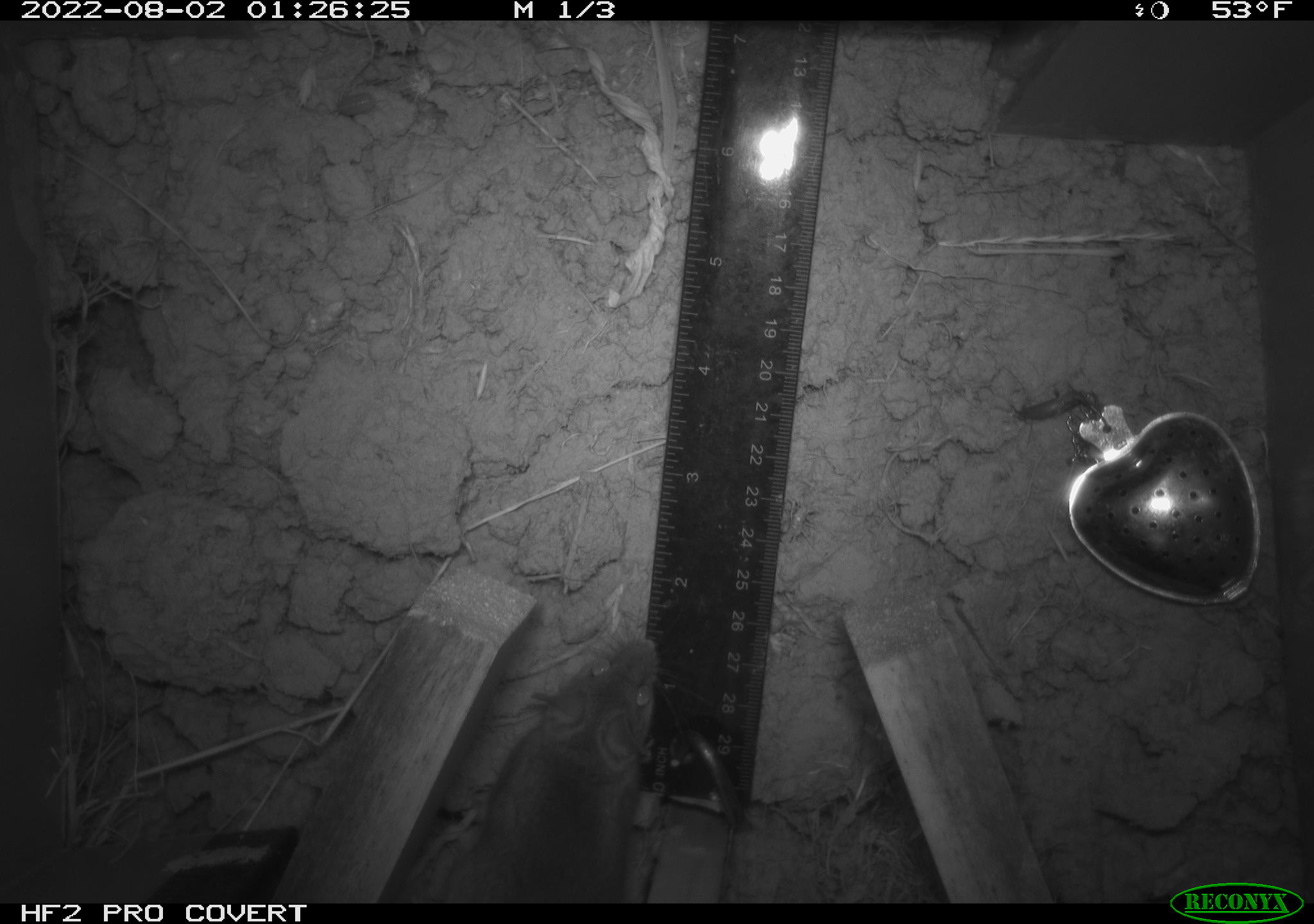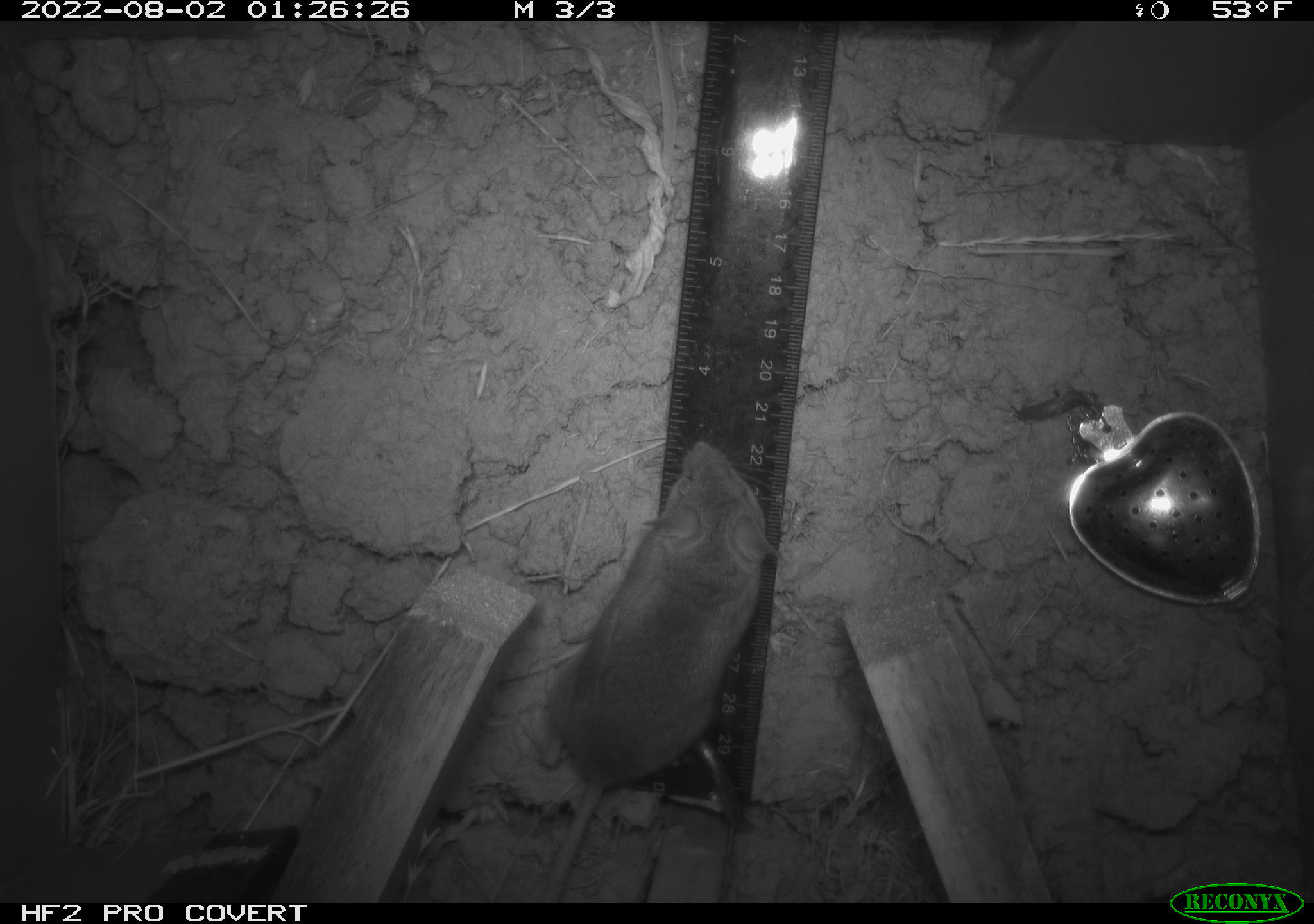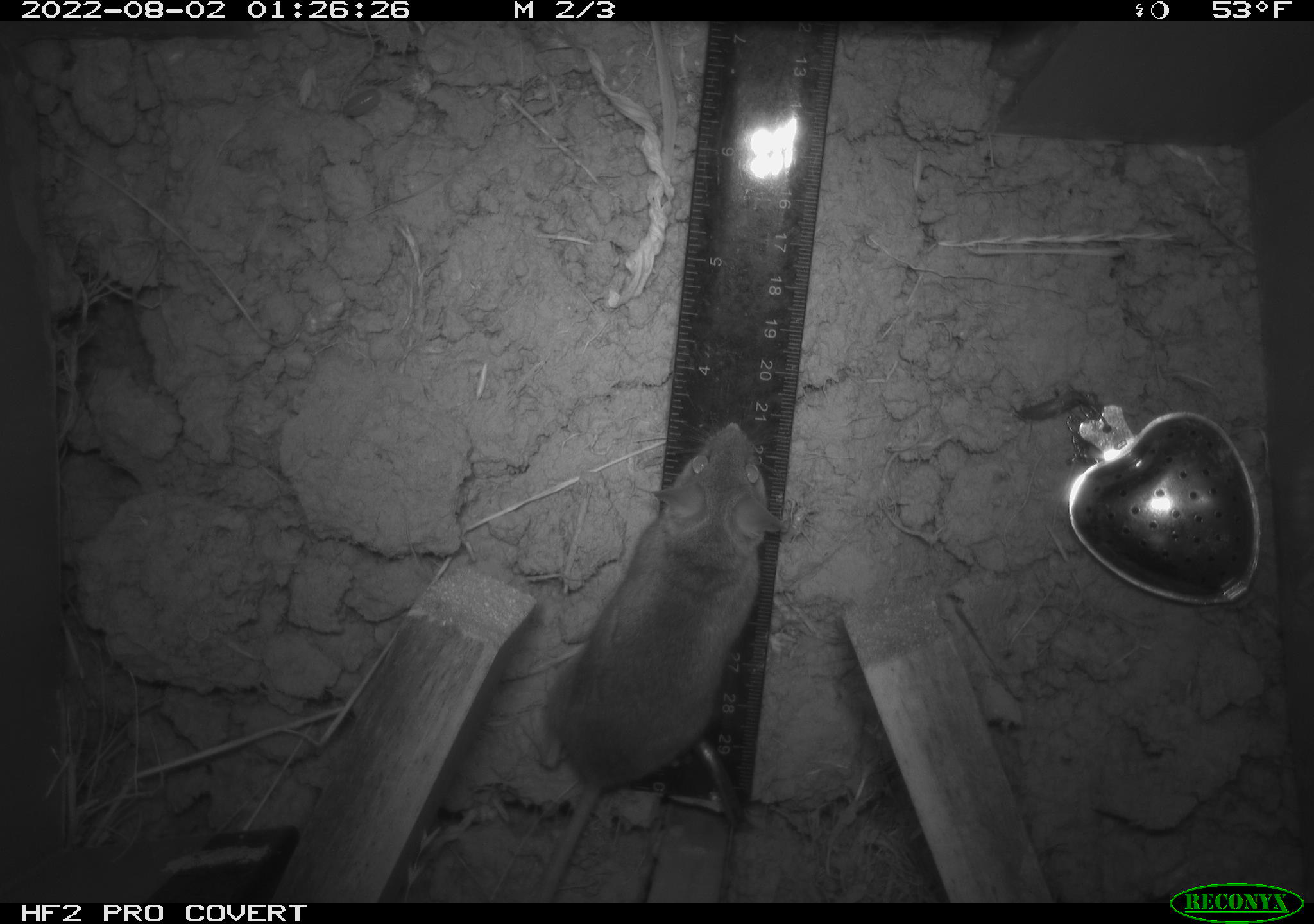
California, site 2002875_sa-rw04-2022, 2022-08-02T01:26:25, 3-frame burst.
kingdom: Animalia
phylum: Chordata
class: Mammalia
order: Rodentia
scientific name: Rodentia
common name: mouse species